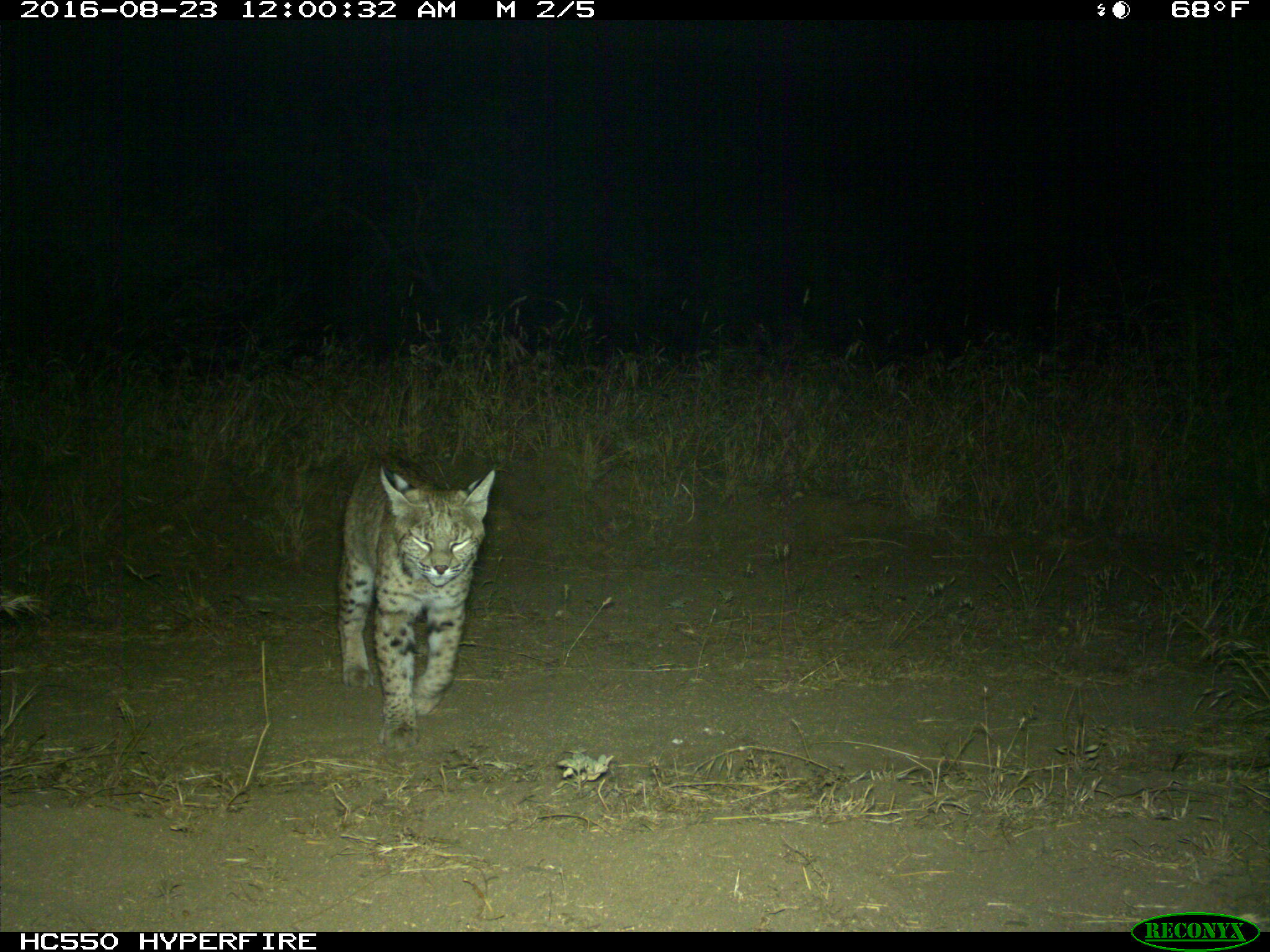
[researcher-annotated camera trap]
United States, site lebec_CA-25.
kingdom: Animalia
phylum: Chordata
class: Mammalia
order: Carnivora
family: Felidae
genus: Lynx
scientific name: Lynx rufus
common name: bobcat